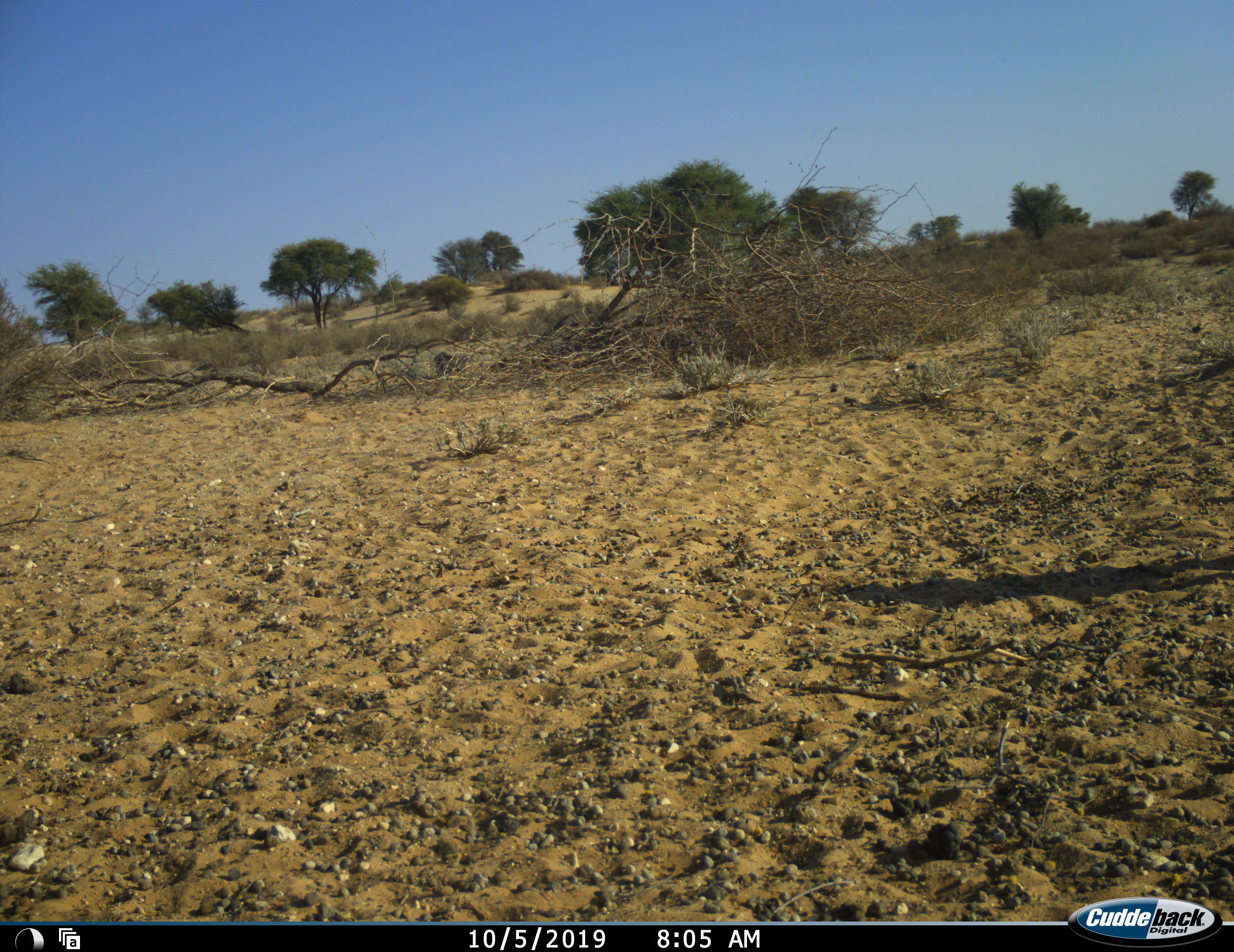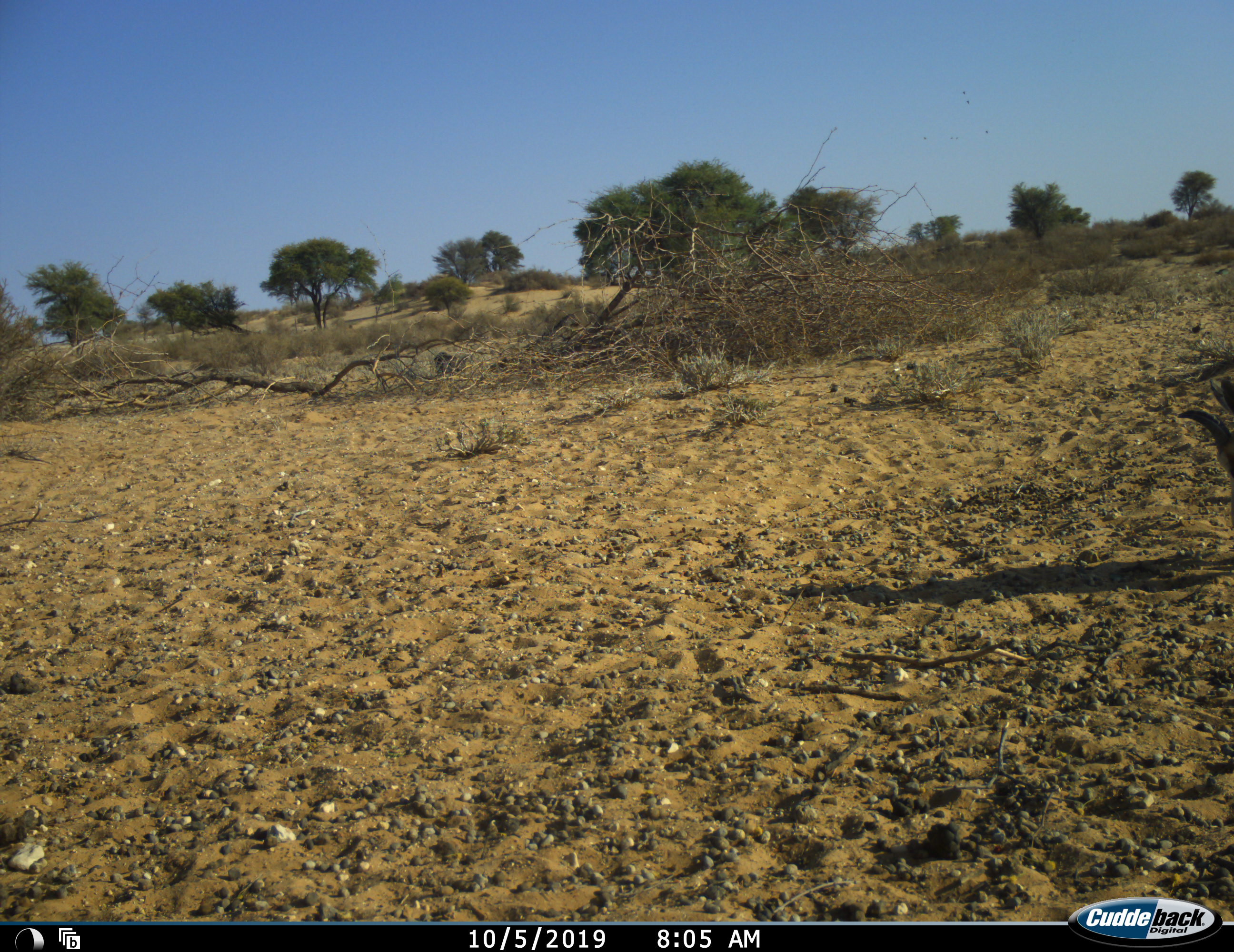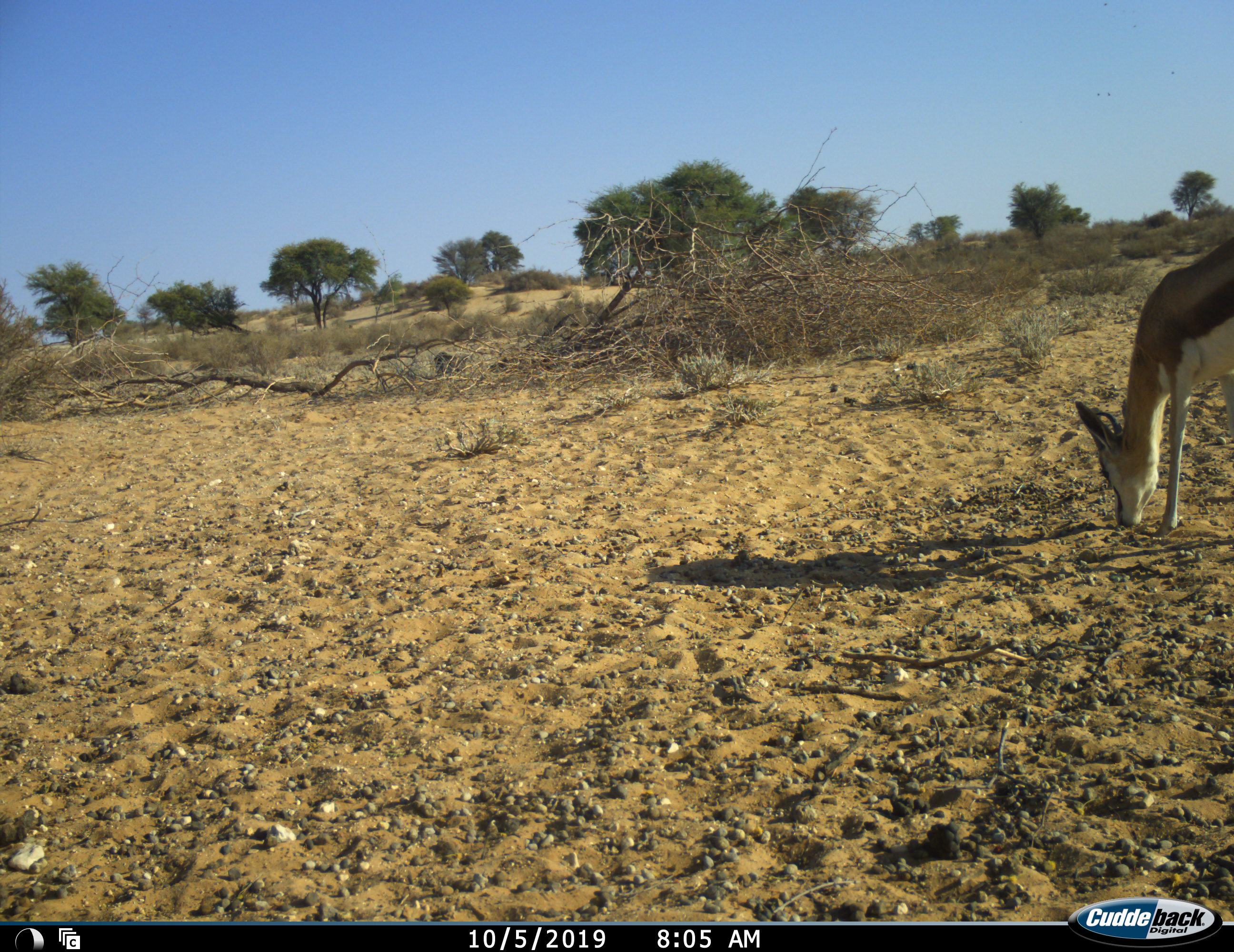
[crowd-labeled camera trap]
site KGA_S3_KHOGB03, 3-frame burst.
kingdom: Animalia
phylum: Chordata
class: Mammalia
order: Artiodactyla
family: Bovidae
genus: Antidorcas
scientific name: Antidorcas marsupialis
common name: springbok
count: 1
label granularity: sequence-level